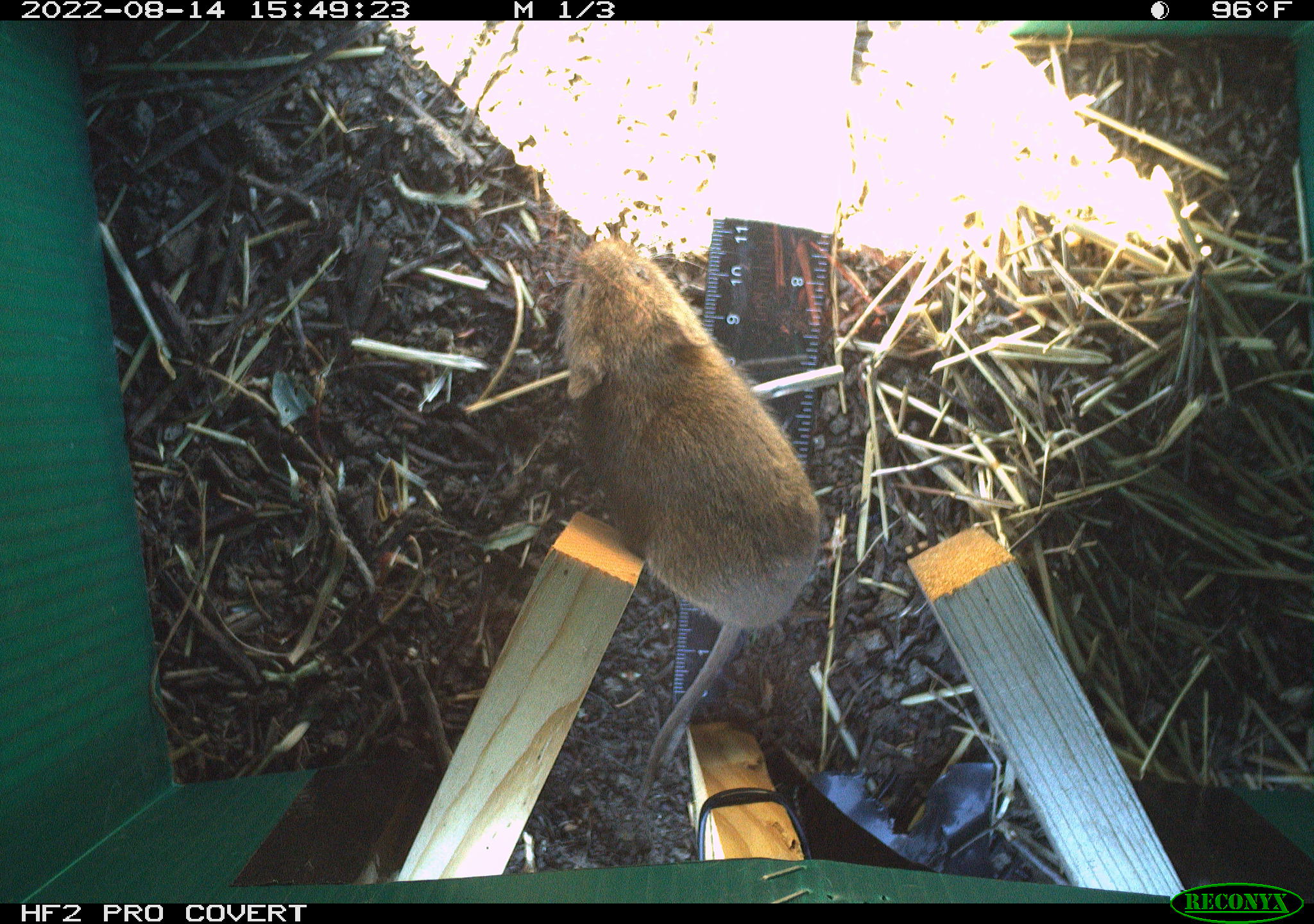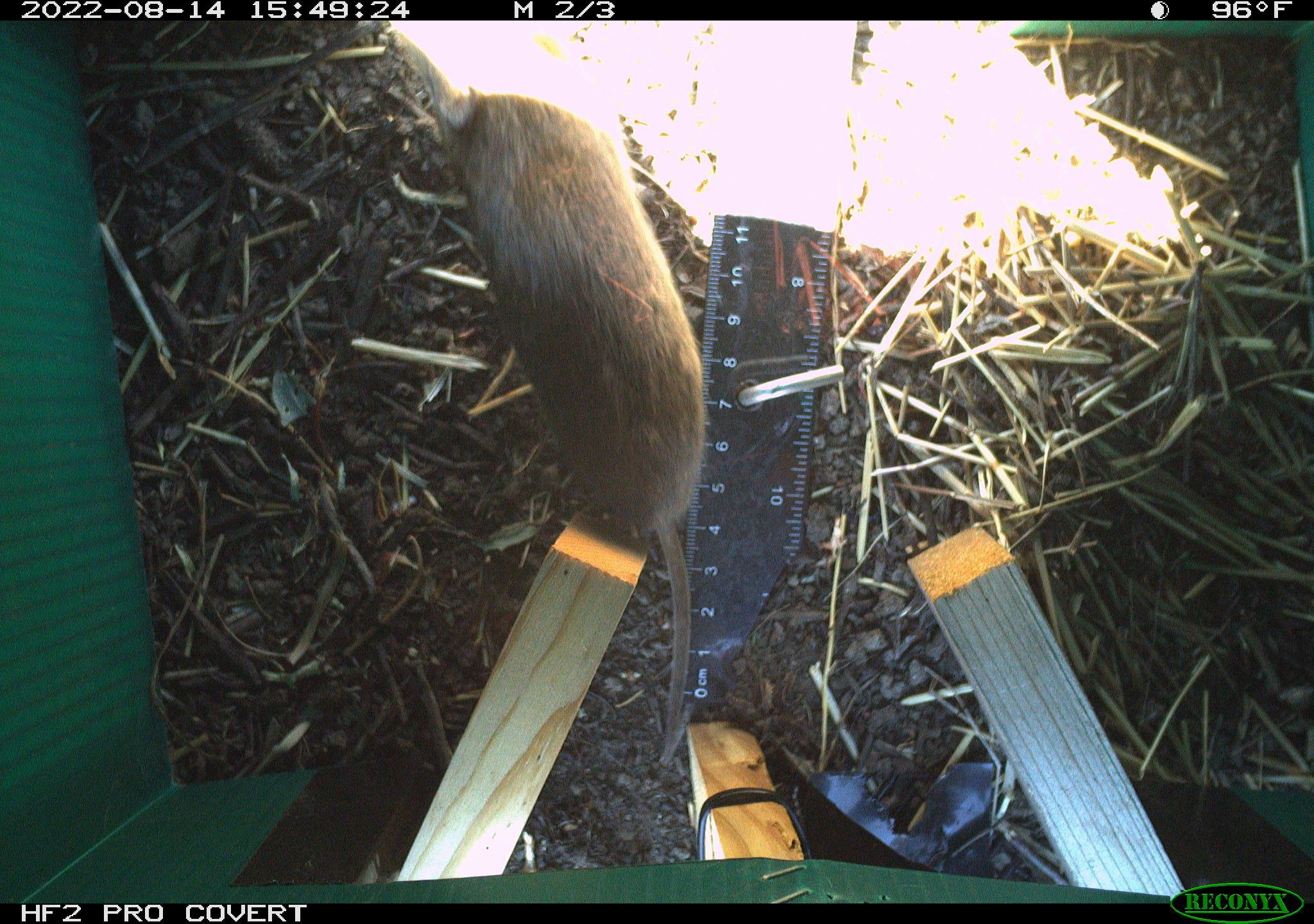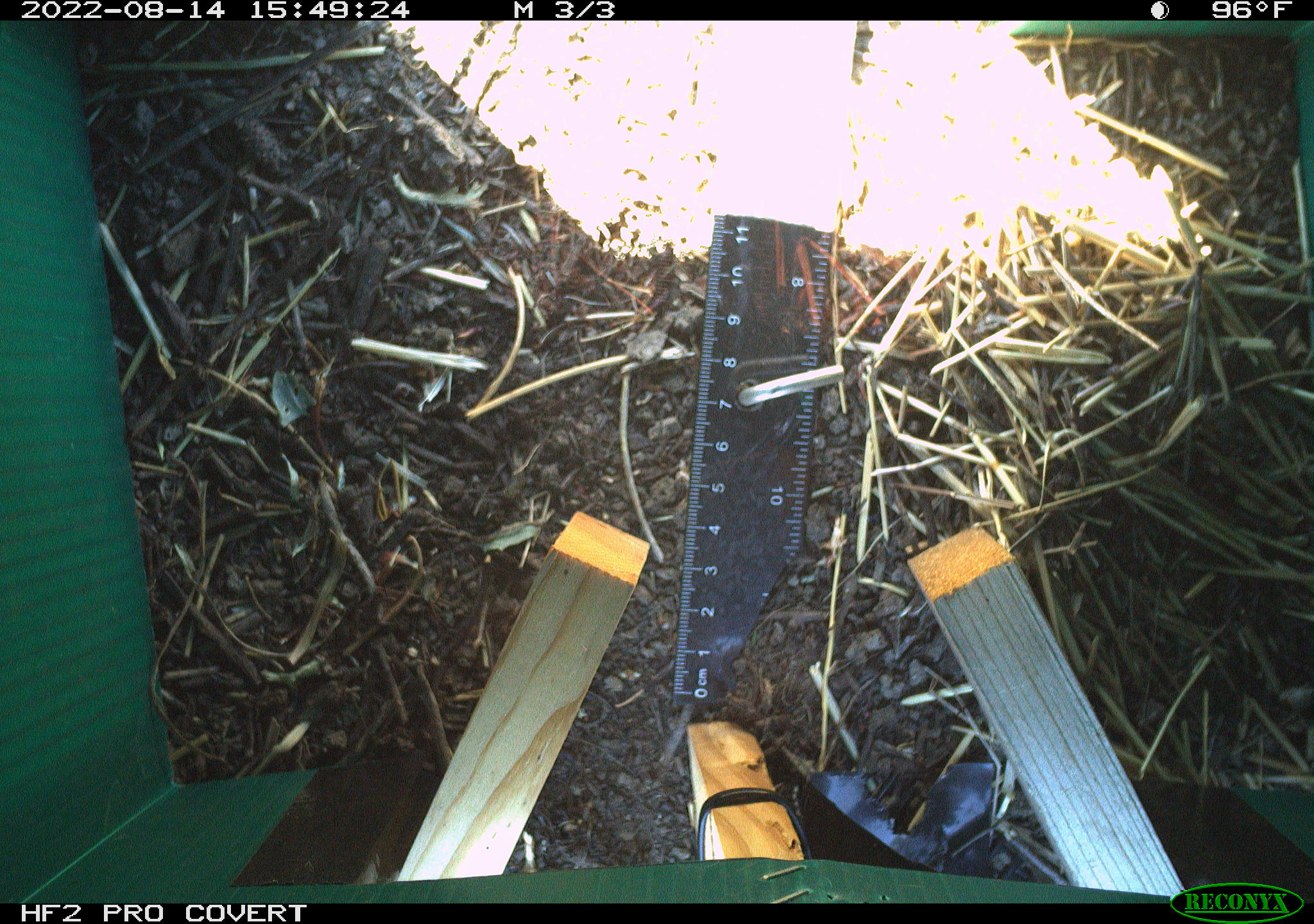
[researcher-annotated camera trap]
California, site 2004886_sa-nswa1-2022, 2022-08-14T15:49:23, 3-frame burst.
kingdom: Animalia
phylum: Chordata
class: Mammalia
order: Rodentia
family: Cricetidae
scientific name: Cricetidae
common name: hamsters, voles, lemmings, and allies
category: cricetidae family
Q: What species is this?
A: Cricetidae family (hamsters, voles, lemmings, and allies) (Cricetidae).